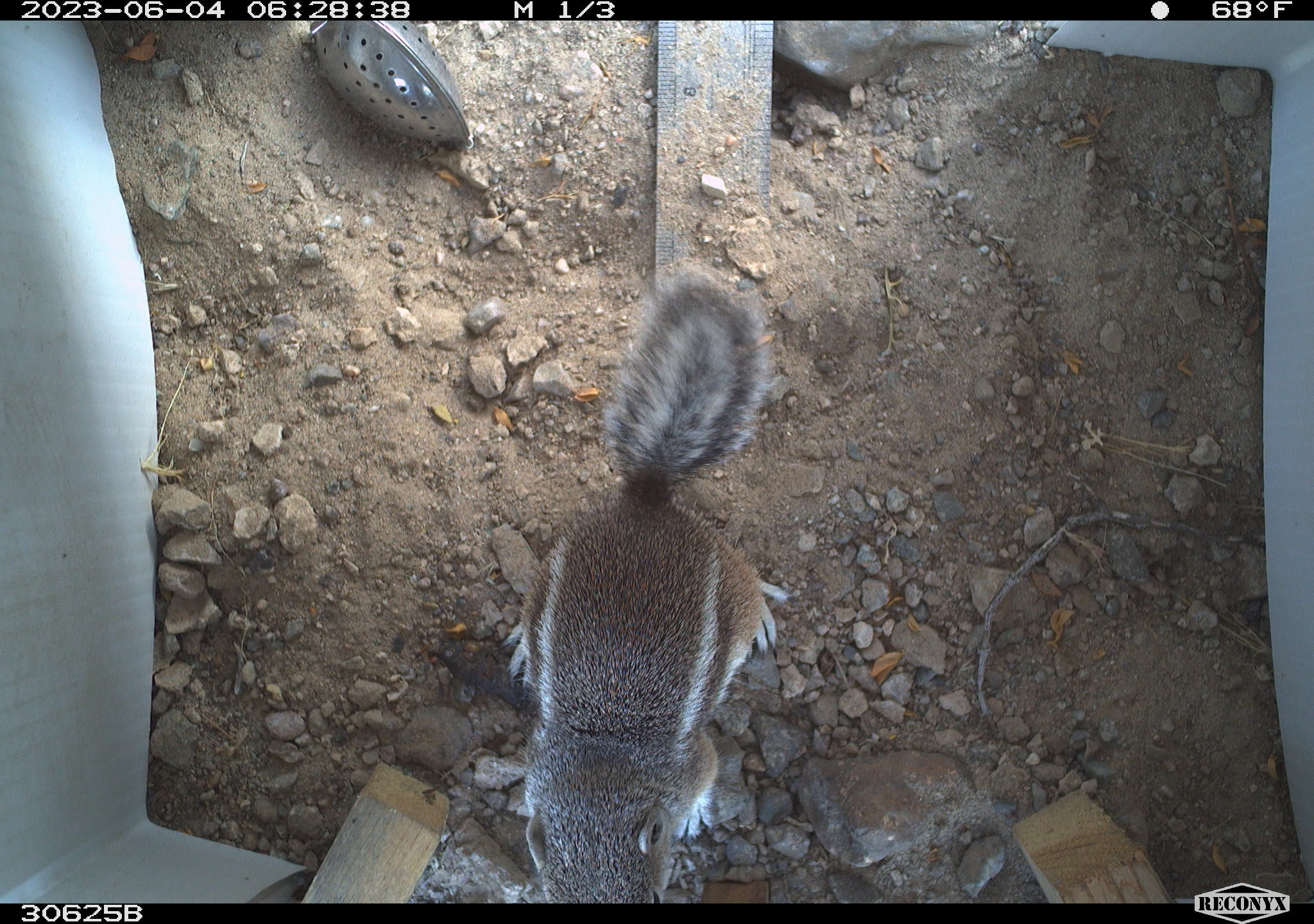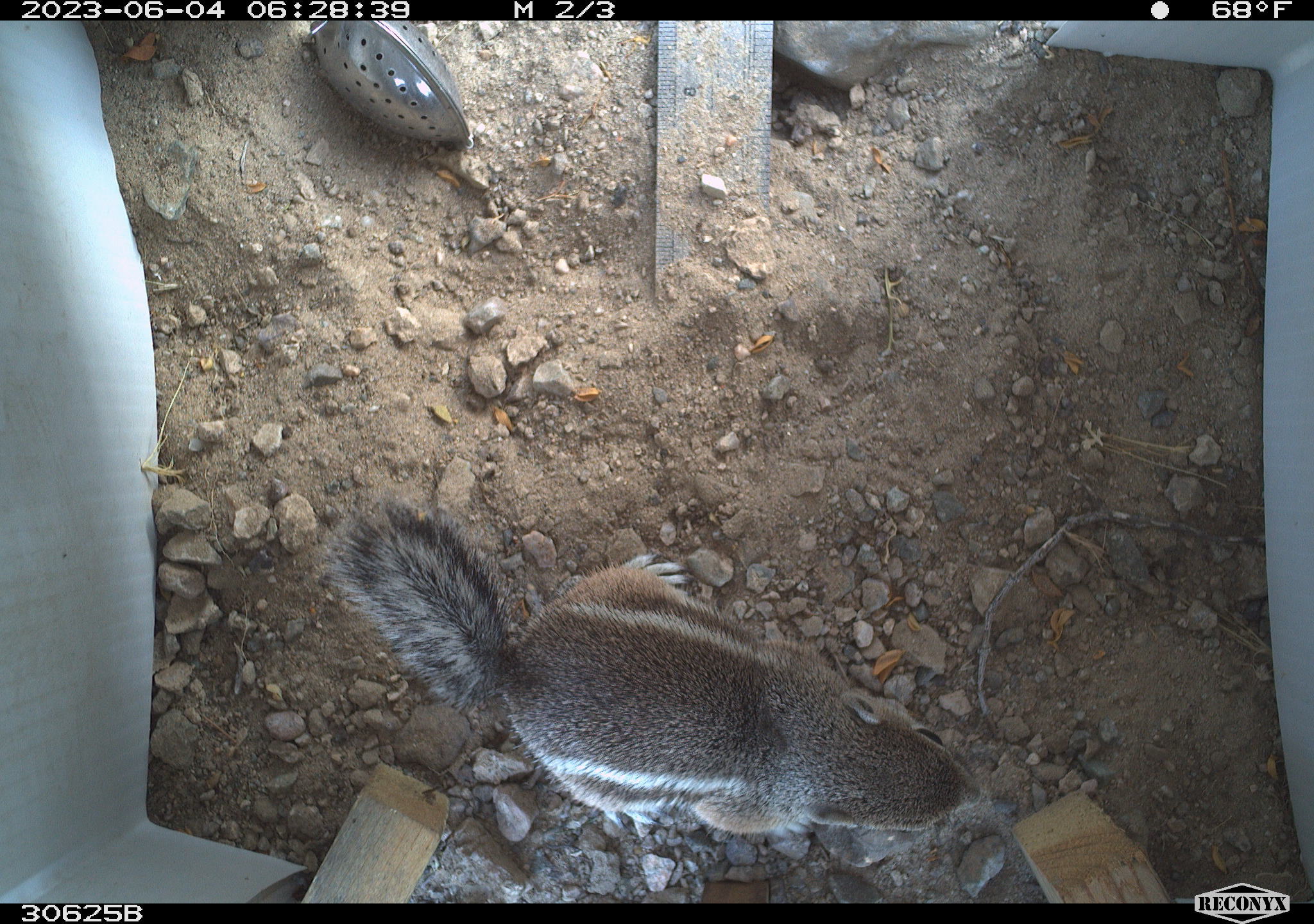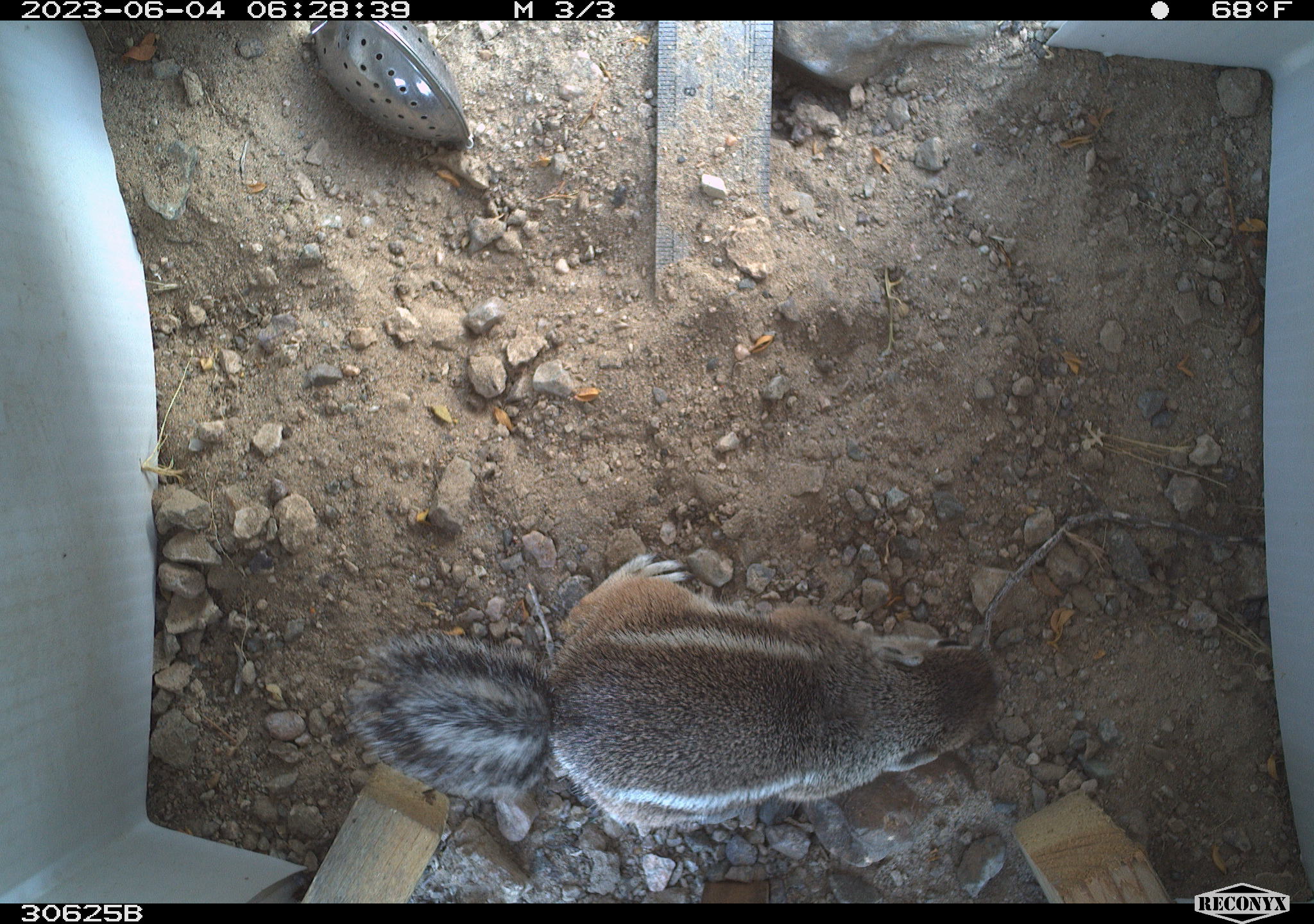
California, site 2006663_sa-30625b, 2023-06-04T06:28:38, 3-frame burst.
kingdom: Animalia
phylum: Chordata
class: Mammalia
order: Rodentia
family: Sciuridae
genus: Ammospermophilus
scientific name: Ammospermophilus leucurus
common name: white-tailed antelope squirrel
White-tailed antelope squirrel (Ammospermophilus leucurus).